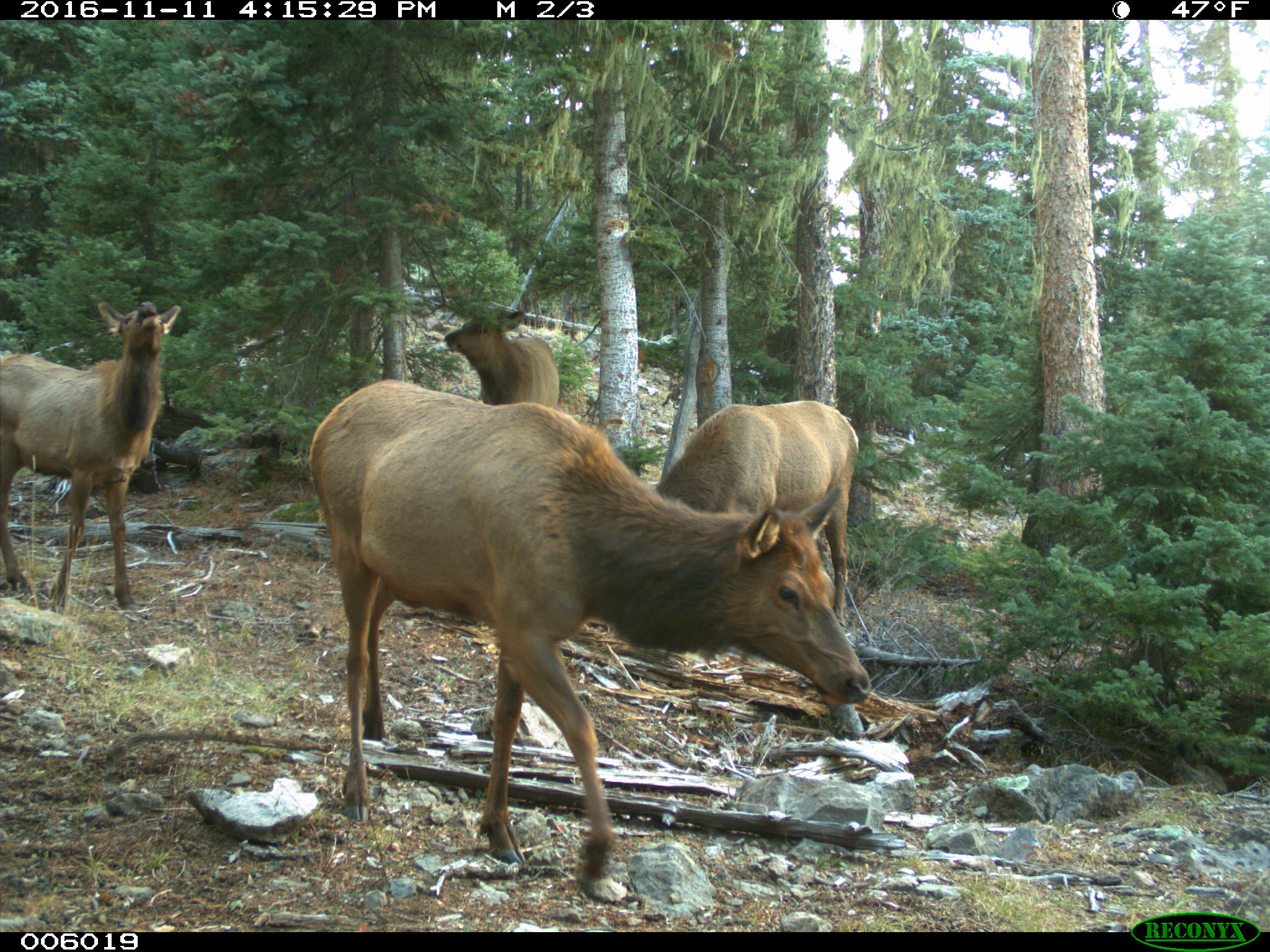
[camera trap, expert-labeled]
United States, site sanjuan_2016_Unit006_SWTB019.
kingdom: Animalia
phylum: Chordata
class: Mammalia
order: Artiodactyla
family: Cervidae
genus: Cervus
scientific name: Cervus elaphus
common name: red deer